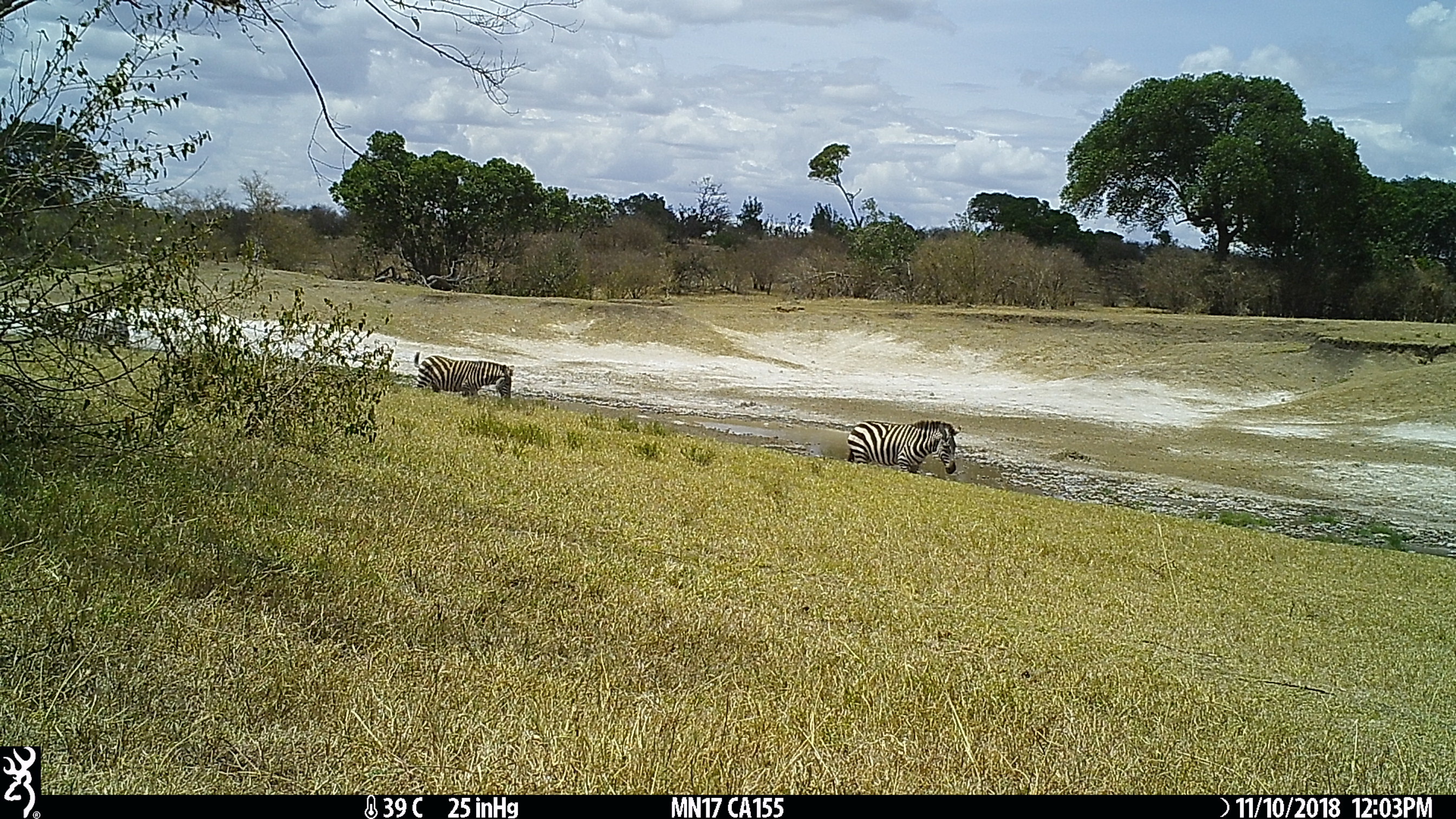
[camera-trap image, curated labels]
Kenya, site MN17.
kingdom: Animalia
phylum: Chordata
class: Mammalia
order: Perissodactyla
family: Equidae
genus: Equus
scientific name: Equus quagga burchellii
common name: burchell's zebra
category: zebra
Zebra (burchell's zebra) (Equus quagga burchellii).